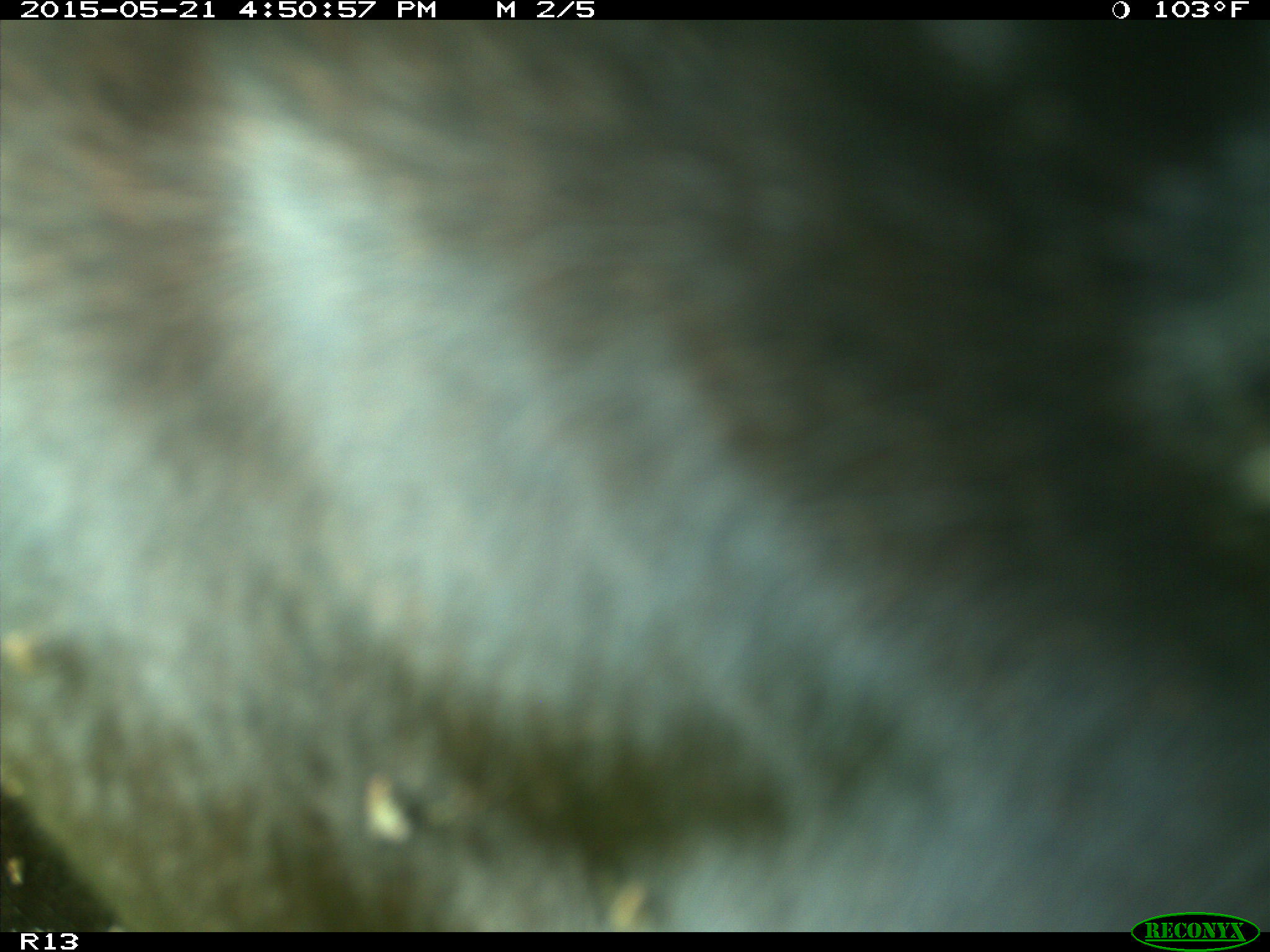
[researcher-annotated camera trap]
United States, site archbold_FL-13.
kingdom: Animalia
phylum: Chordata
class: Mammalia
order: Artiodactyla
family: Bovidae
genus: Bos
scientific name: Bos taurus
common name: domestic cow